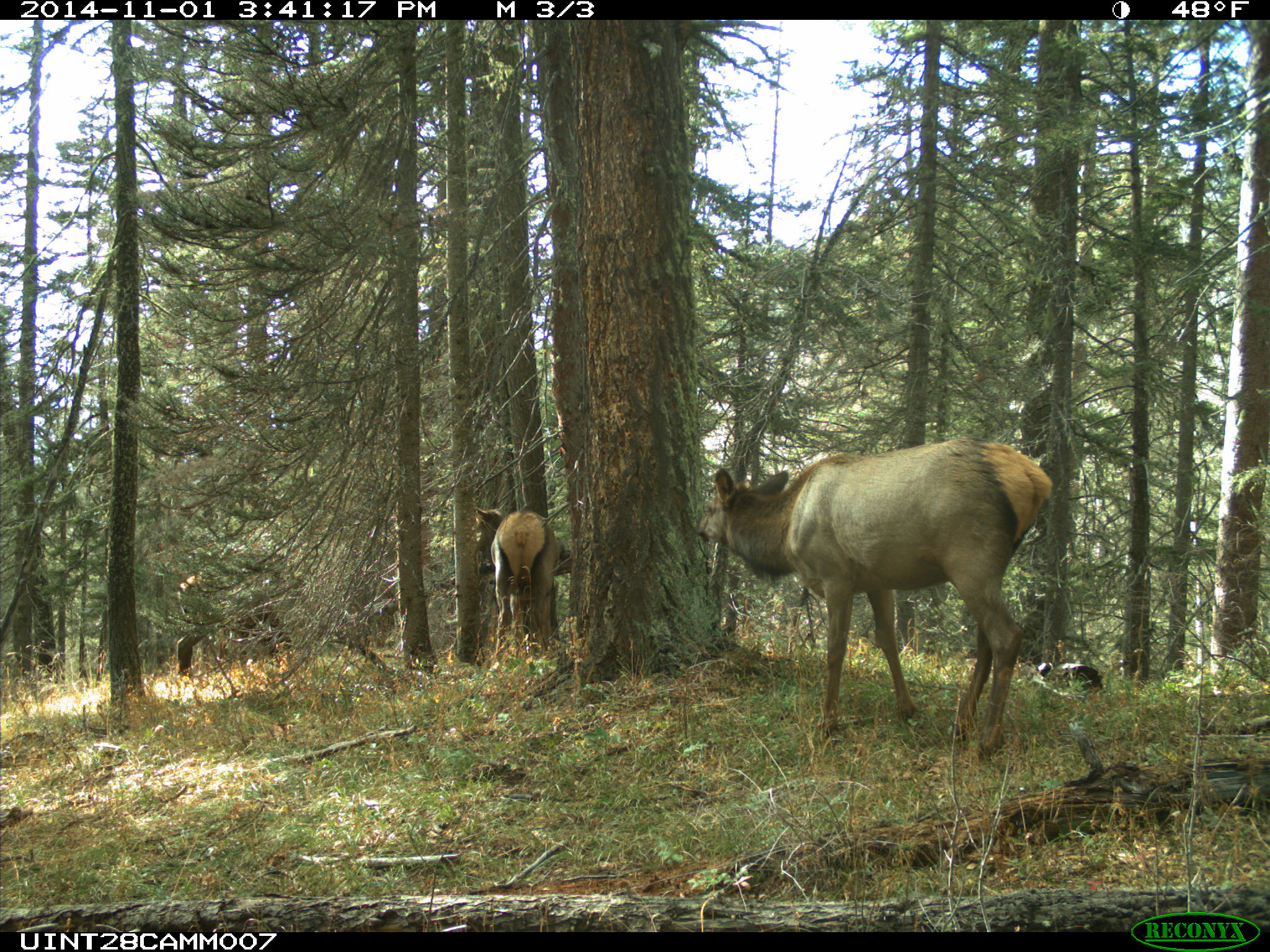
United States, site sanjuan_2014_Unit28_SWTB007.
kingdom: Animalia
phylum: Chordata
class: Mammalia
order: Artiodactyla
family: Cervidae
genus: Cervus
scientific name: Cervus elaphus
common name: red deer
Cervus elaphus (red deer).